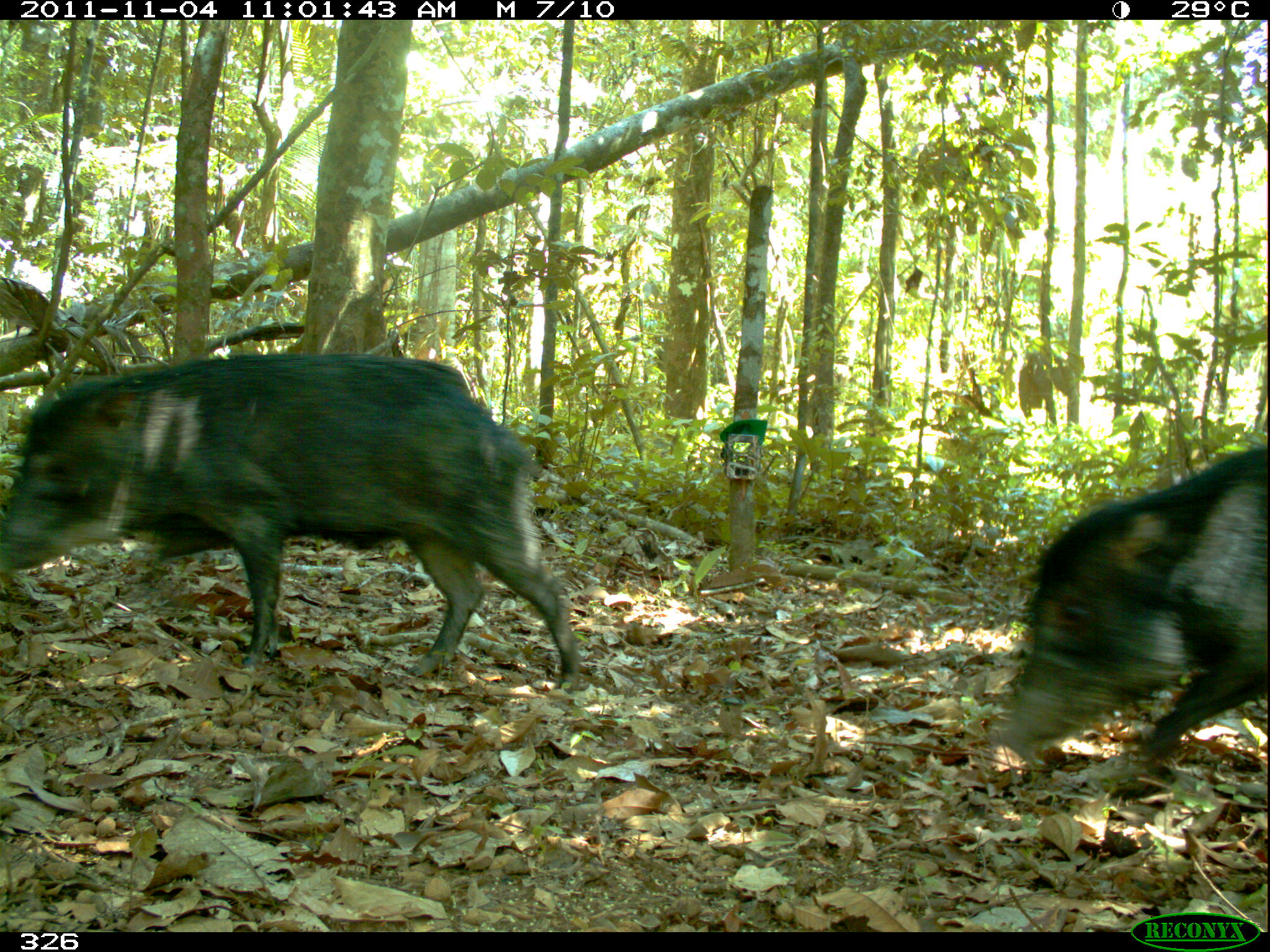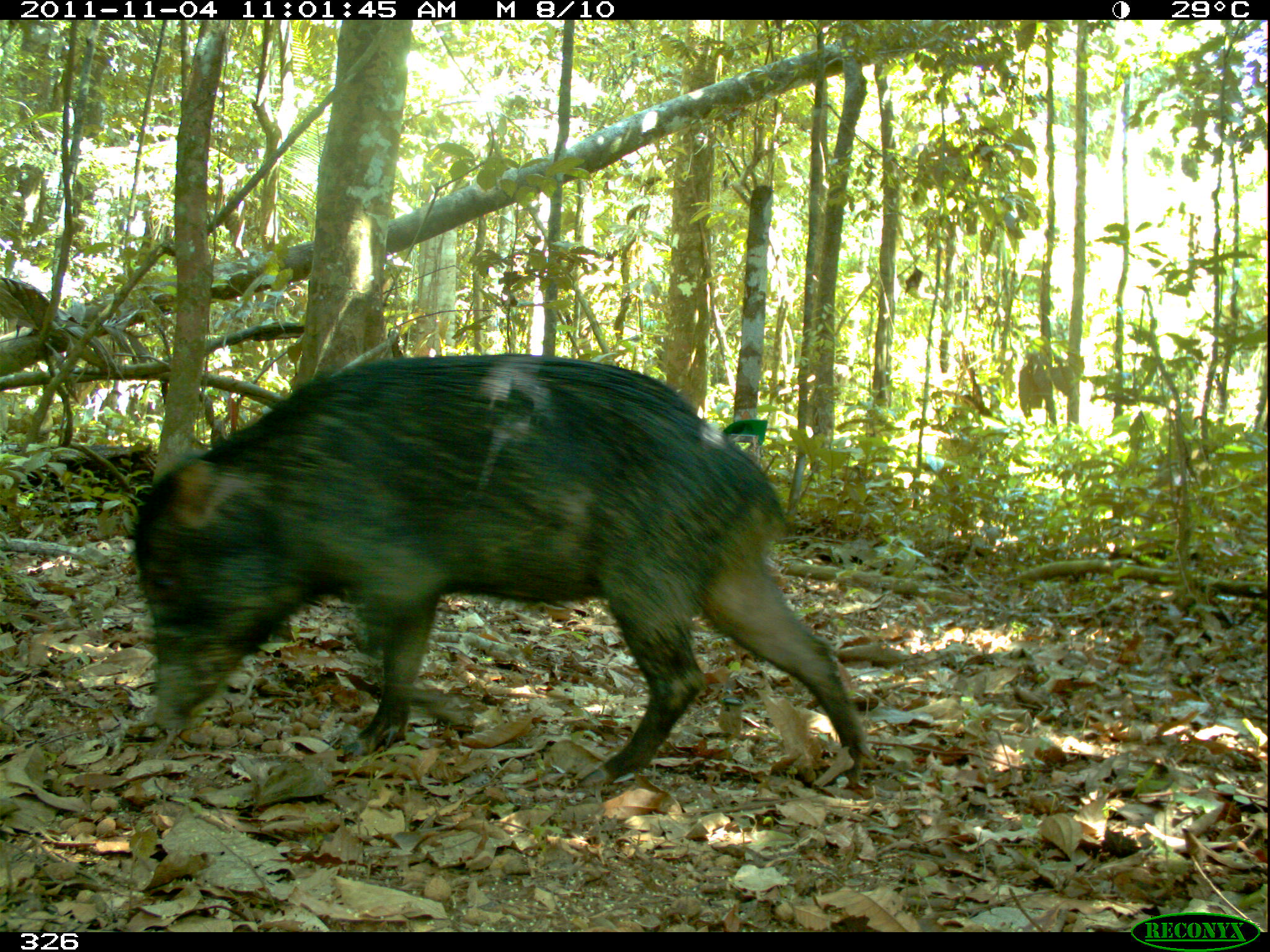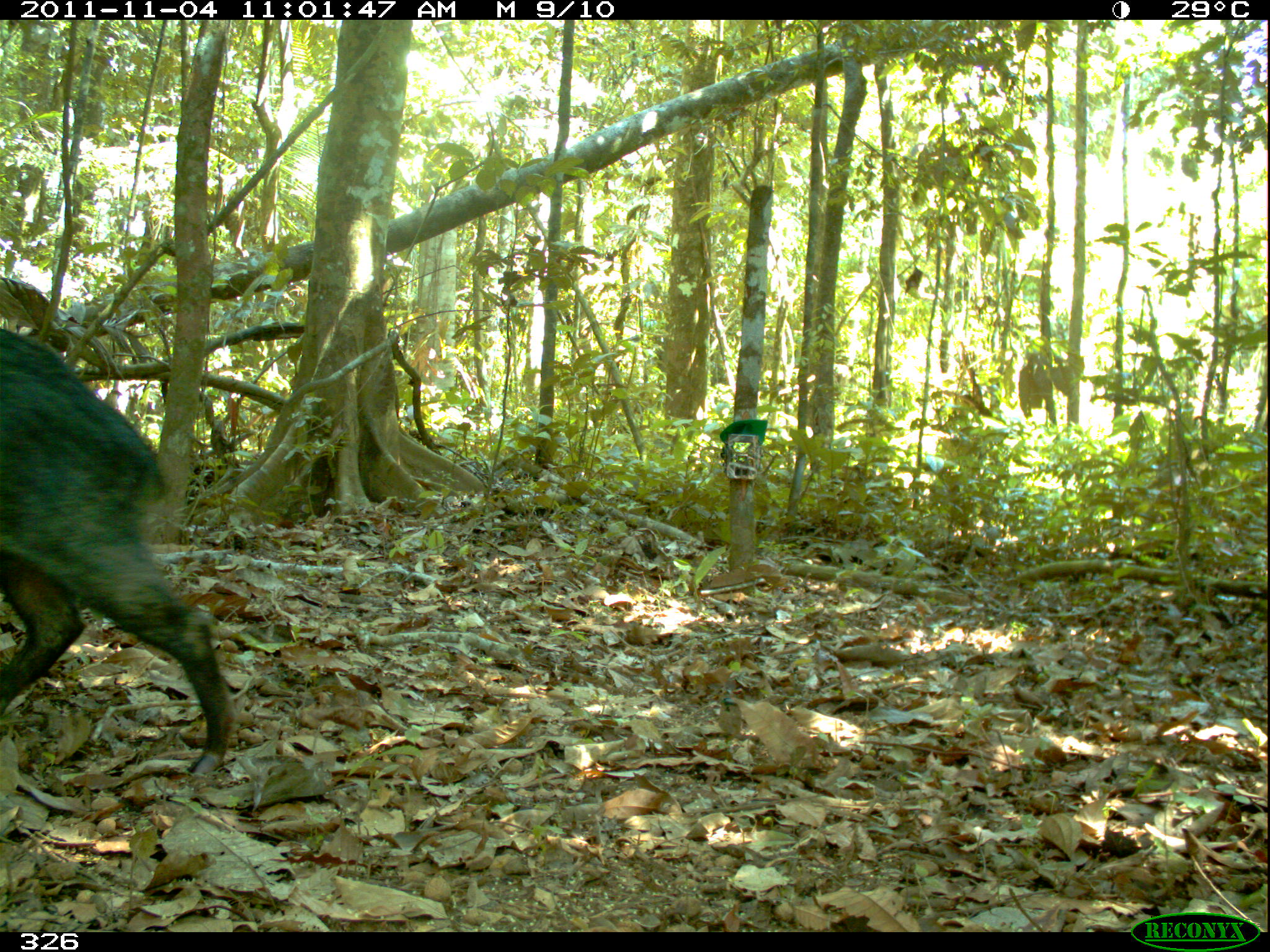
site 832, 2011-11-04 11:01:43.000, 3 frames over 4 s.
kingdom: Animalia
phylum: Chordata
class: Mammalia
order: Artiodactyla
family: Tayassuidae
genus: Tayassu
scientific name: Tayassu pecari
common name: white-lipped peccary